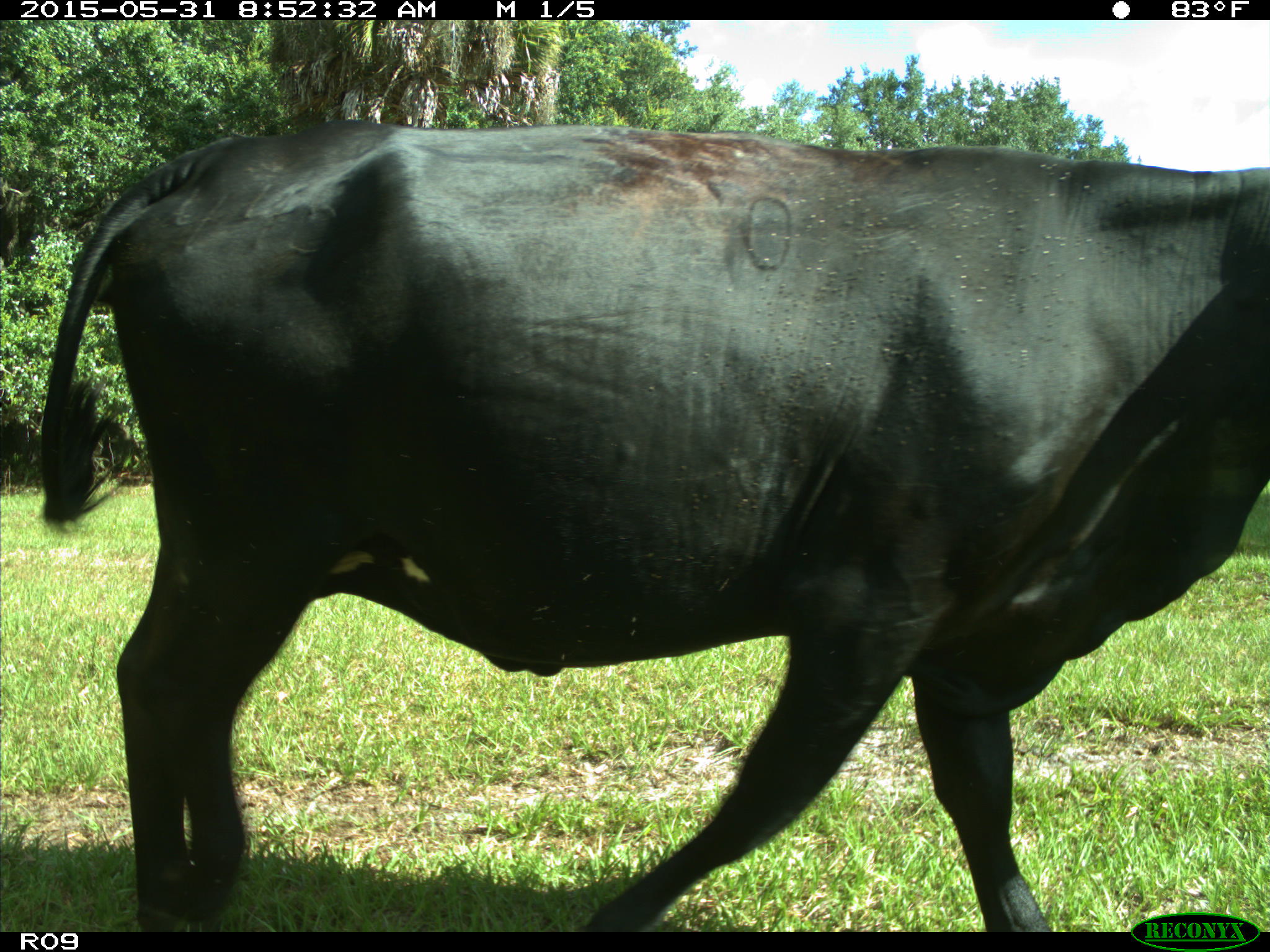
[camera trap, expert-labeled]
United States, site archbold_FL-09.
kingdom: Animalia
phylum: Chordata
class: Mammalia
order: Artiodactyla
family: Bovidae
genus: Bos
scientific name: Bos taurus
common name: domestic cow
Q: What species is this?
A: Bos taurus (domestic cow).